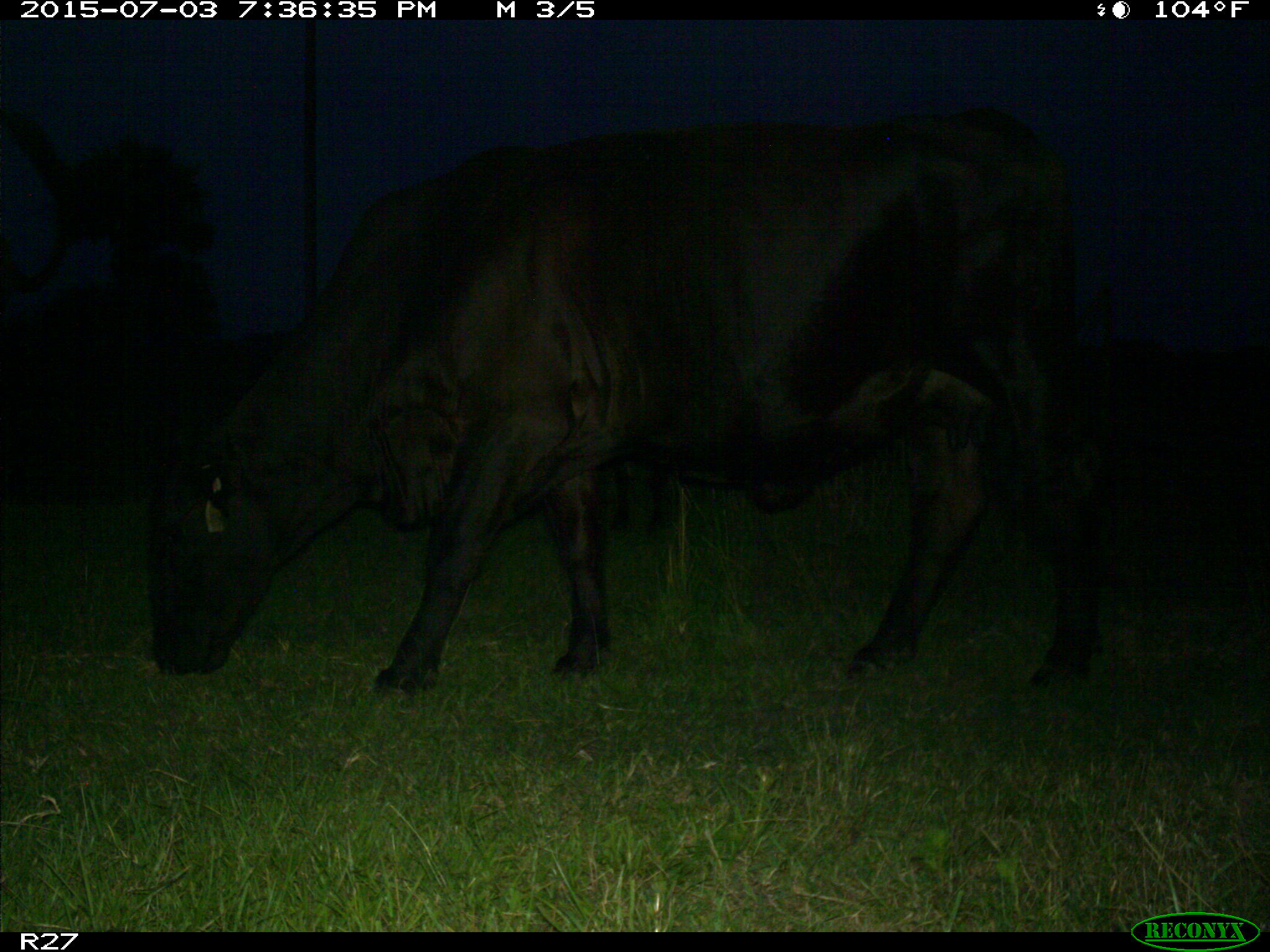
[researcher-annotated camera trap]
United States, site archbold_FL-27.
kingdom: Animalia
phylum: Chordata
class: Mammalia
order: Artiodactyla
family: Bovidae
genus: Bos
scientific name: Bos taurus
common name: domestic cow